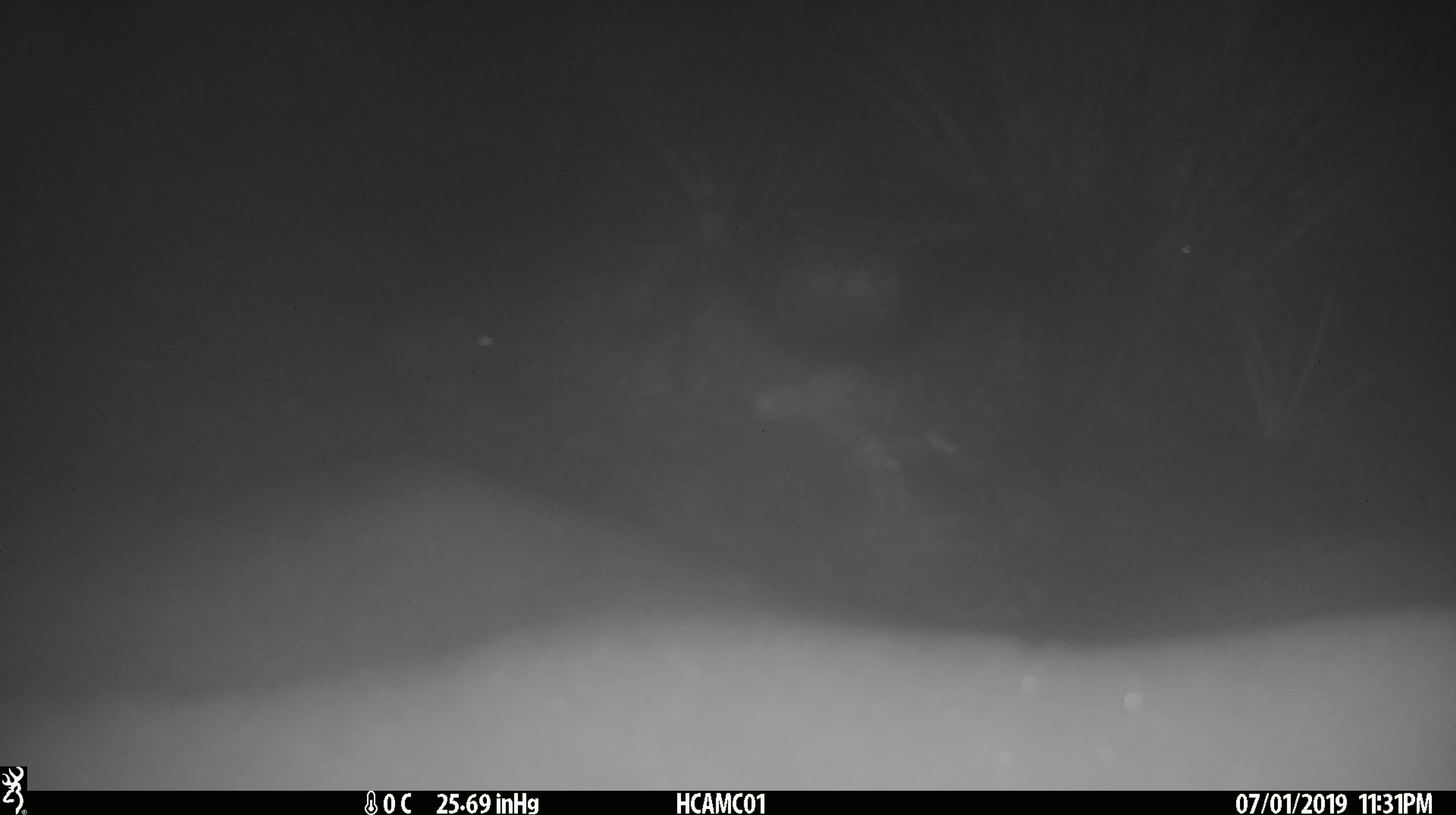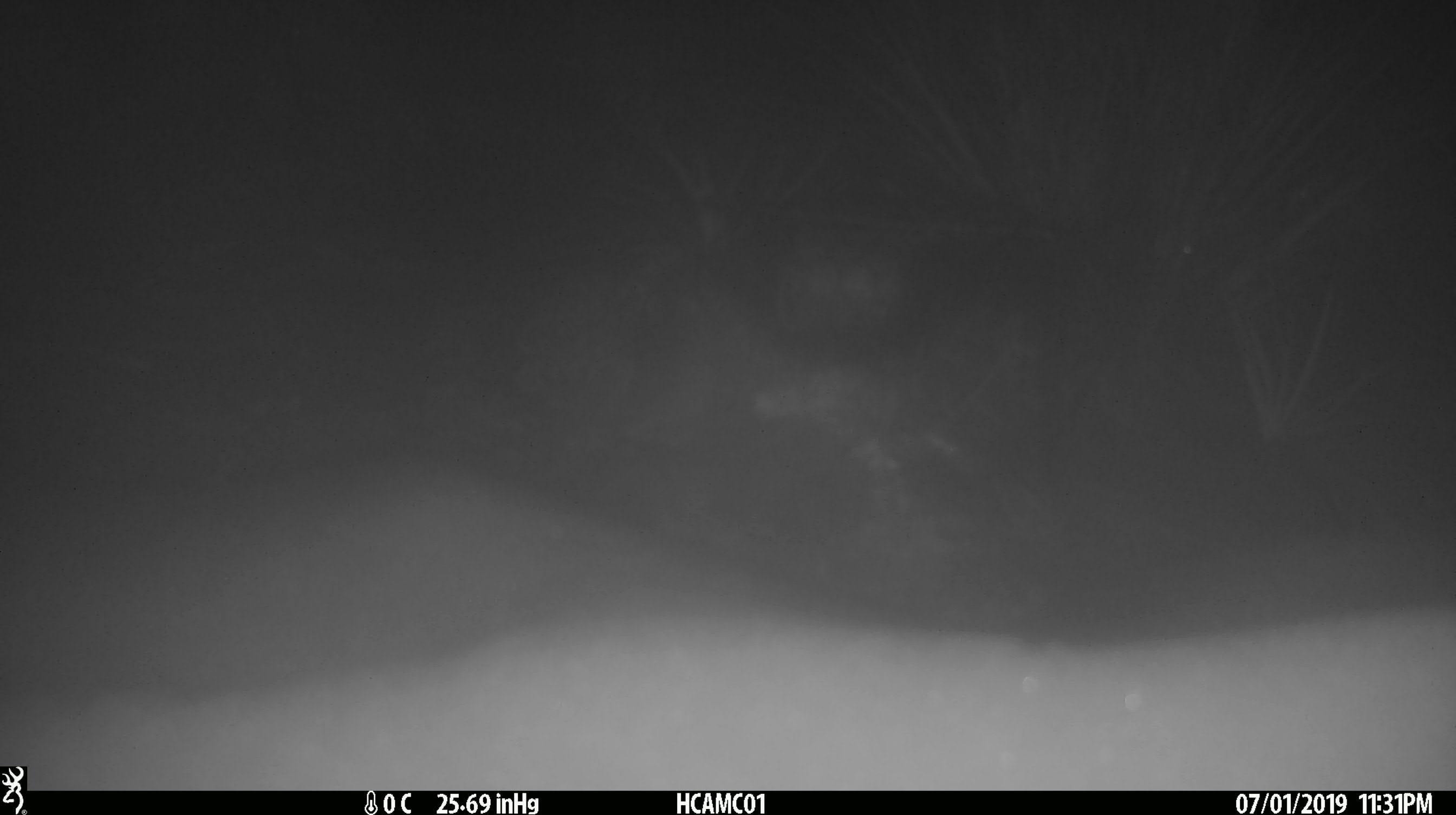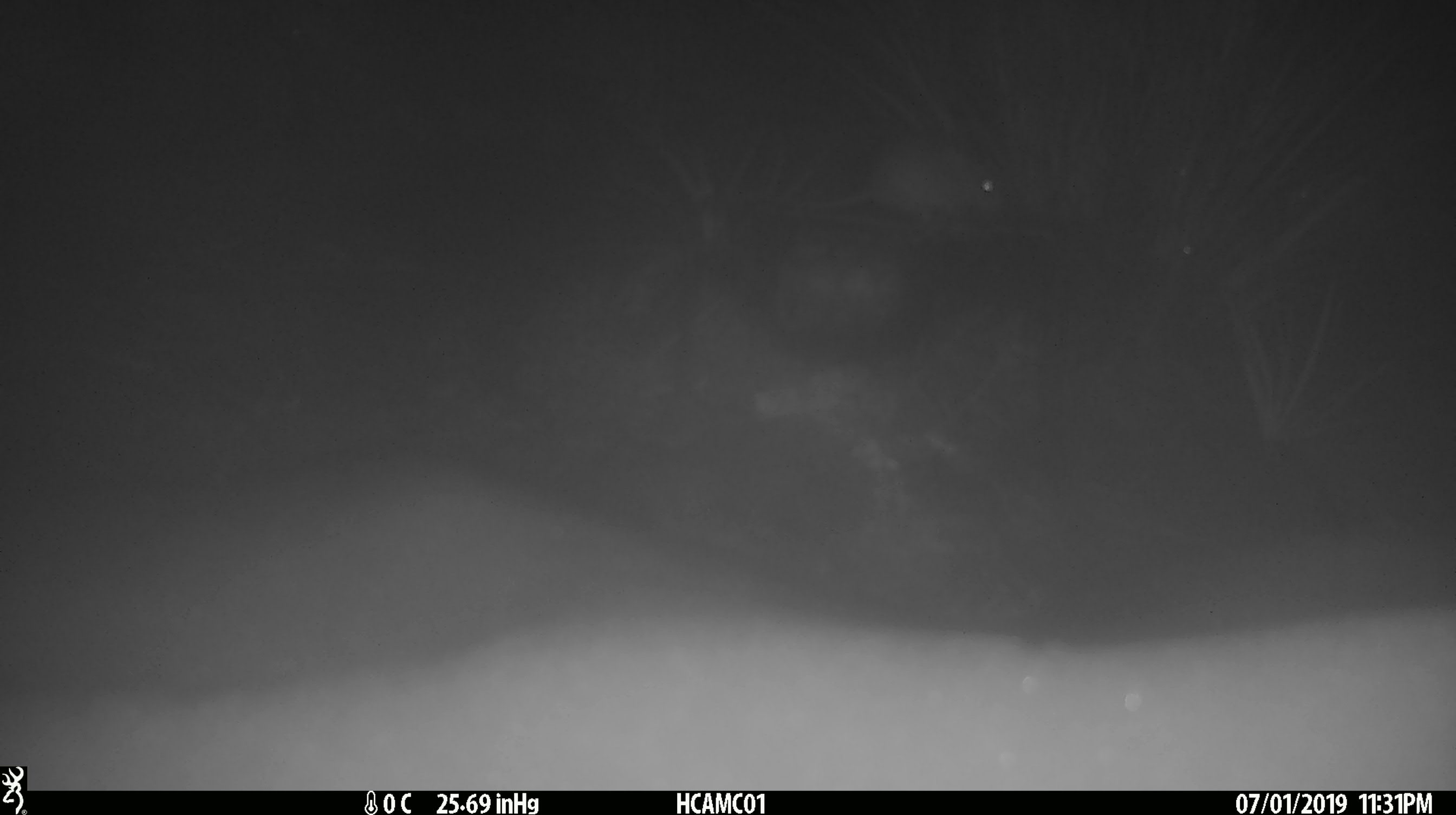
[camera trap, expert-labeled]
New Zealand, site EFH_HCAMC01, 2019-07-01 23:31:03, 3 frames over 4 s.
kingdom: Animalia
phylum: Chordata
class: Mammalia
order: Rodentia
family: Muridae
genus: Mus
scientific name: Mus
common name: mouse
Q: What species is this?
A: Mouse (Mus).